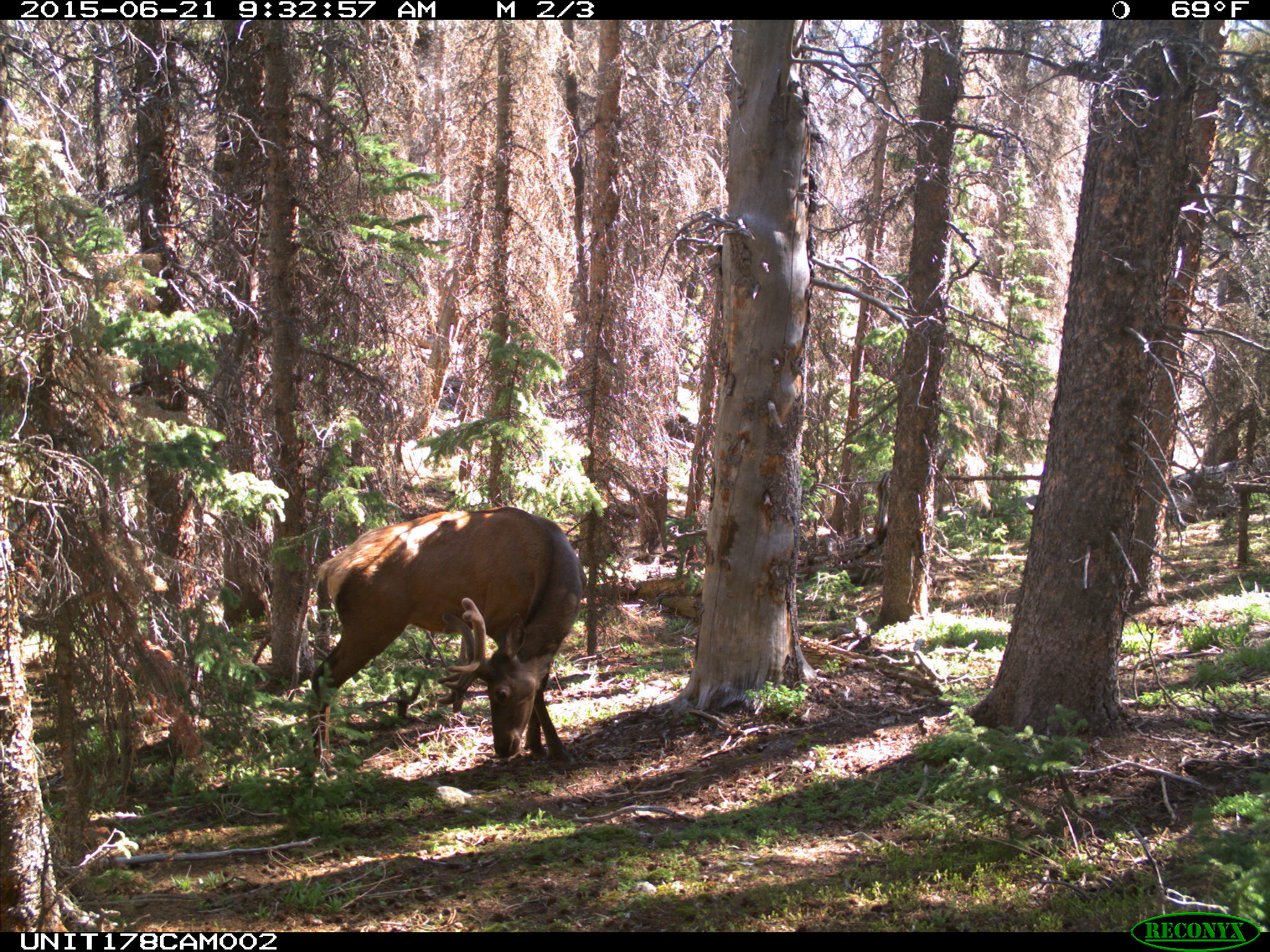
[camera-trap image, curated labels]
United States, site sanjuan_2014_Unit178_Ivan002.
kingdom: Animalia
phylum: Chordata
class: Mammalia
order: Artiodactyla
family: Cervidae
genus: Cervus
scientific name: Cervus elaphus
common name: red deer